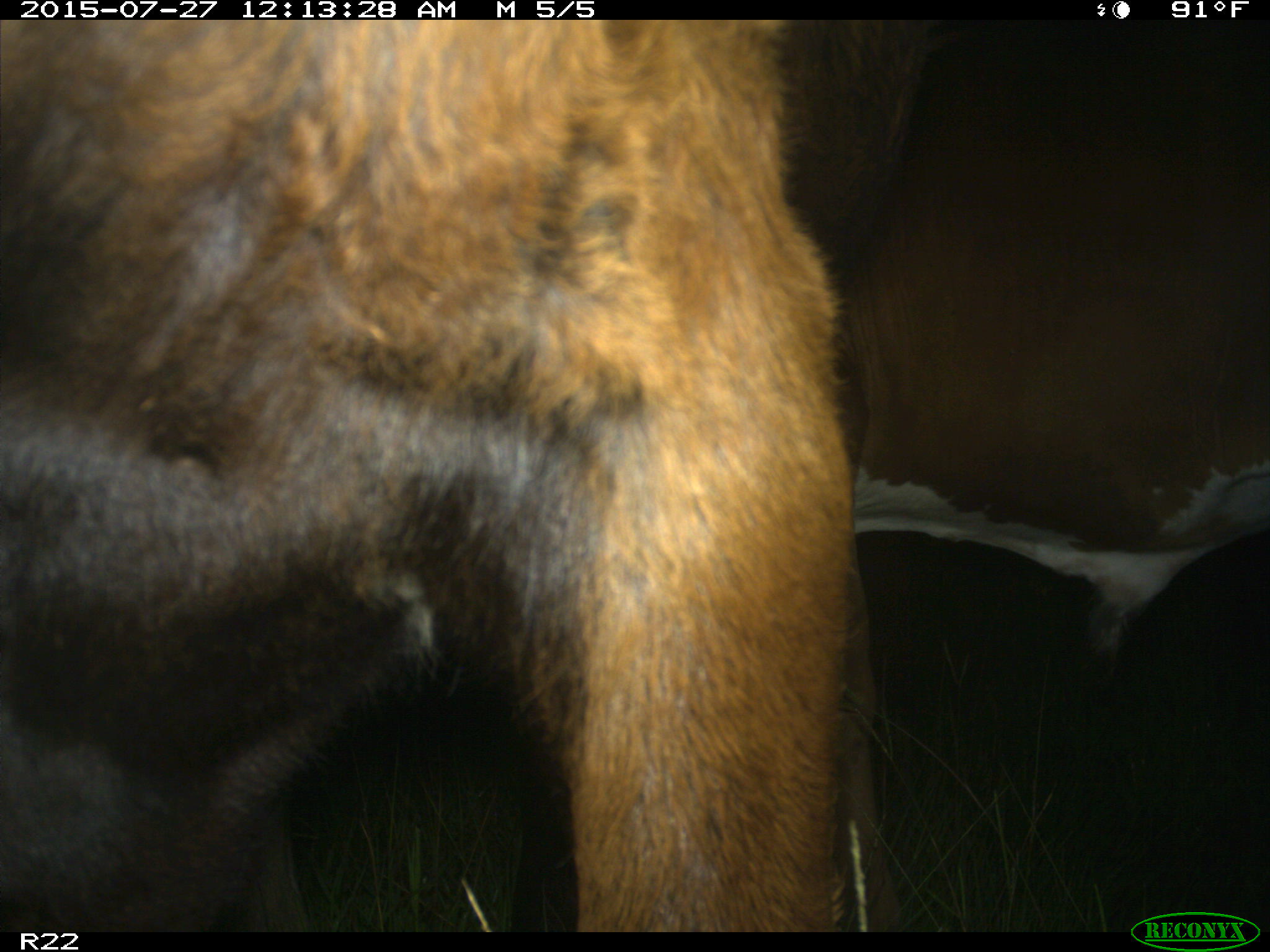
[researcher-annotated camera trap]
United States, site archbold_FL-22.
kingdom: Animalia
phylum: Chordata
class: Mammalia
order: Artiodactyla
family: Bovidae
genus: Bos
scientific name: Bos taurus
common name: domestic cow